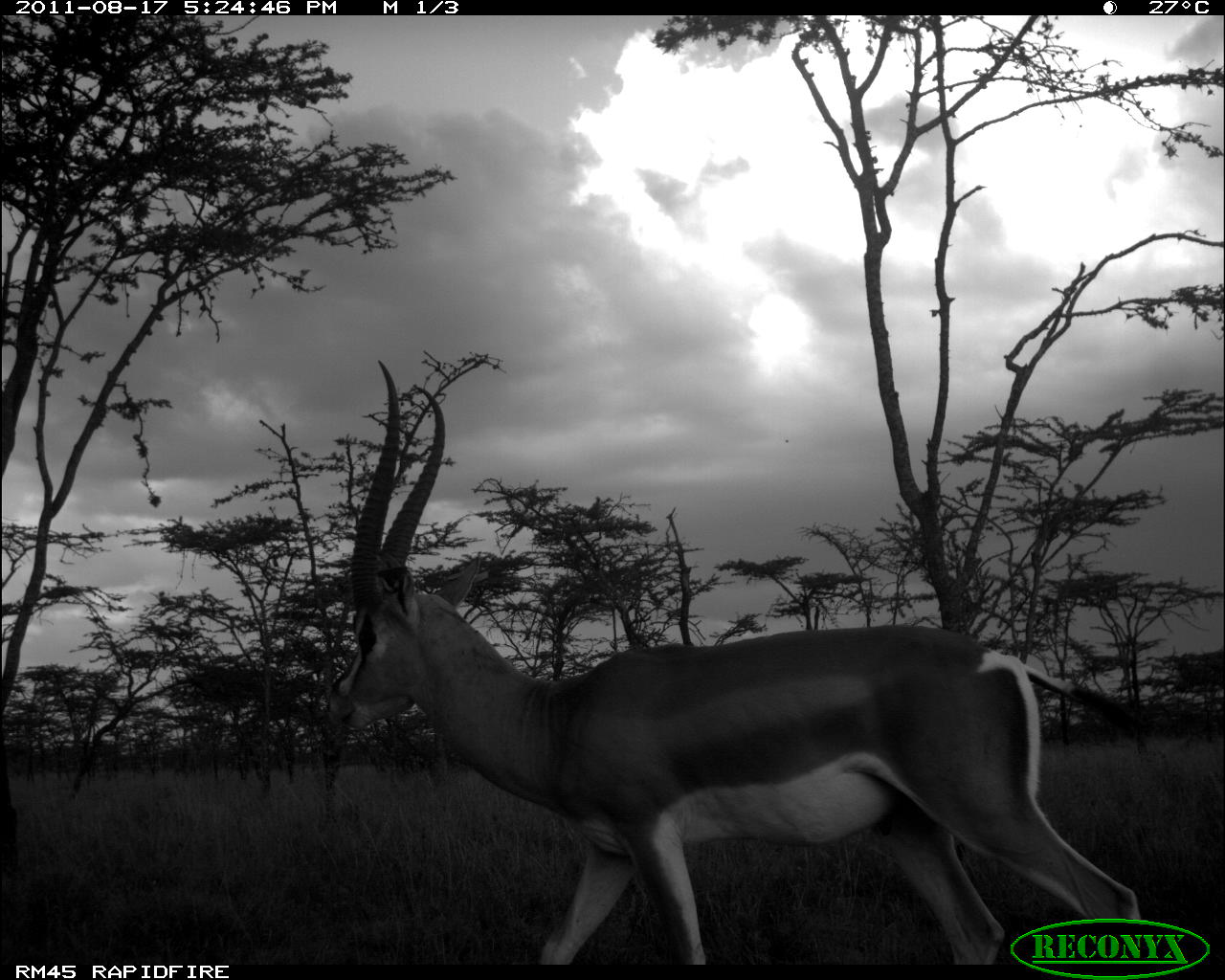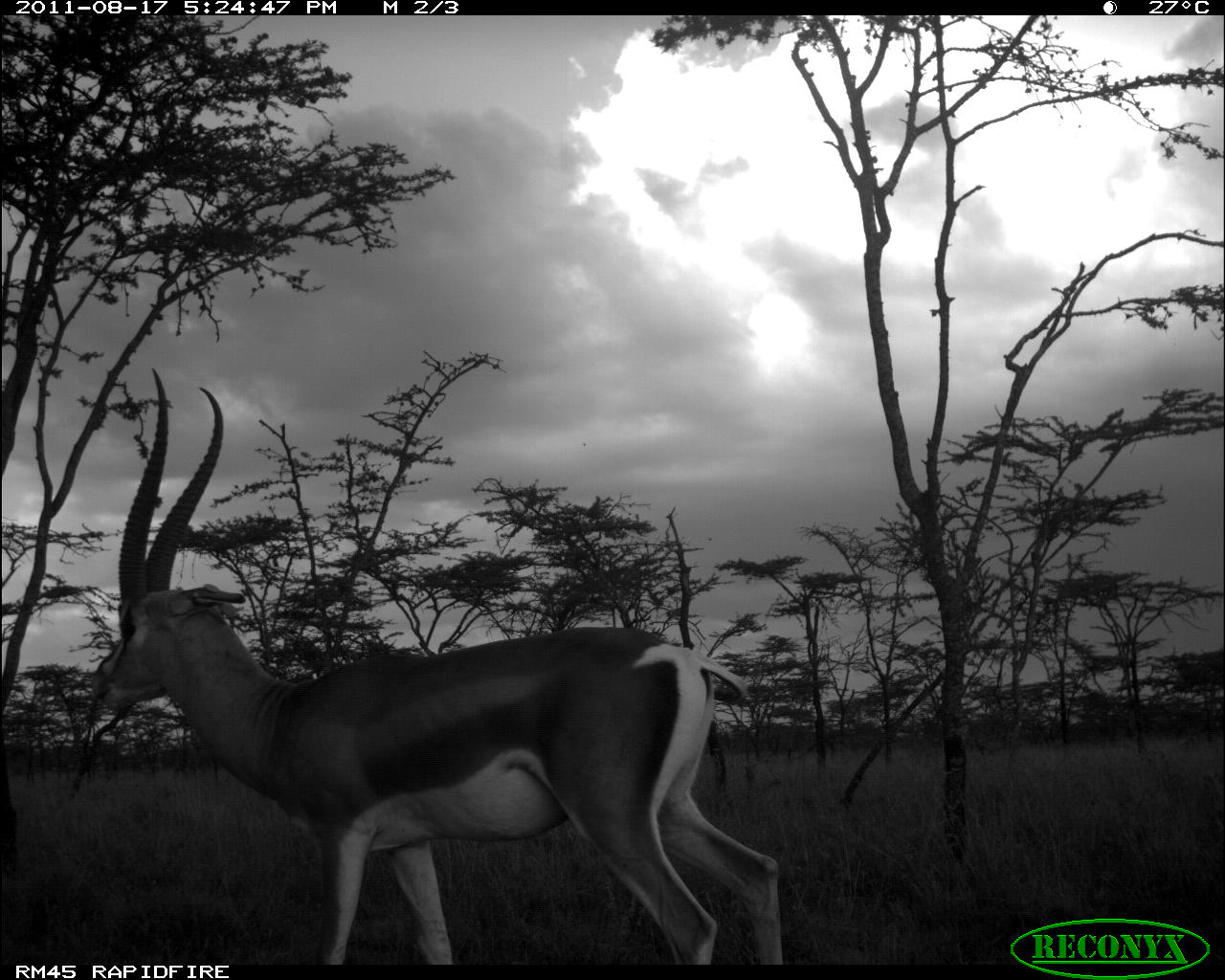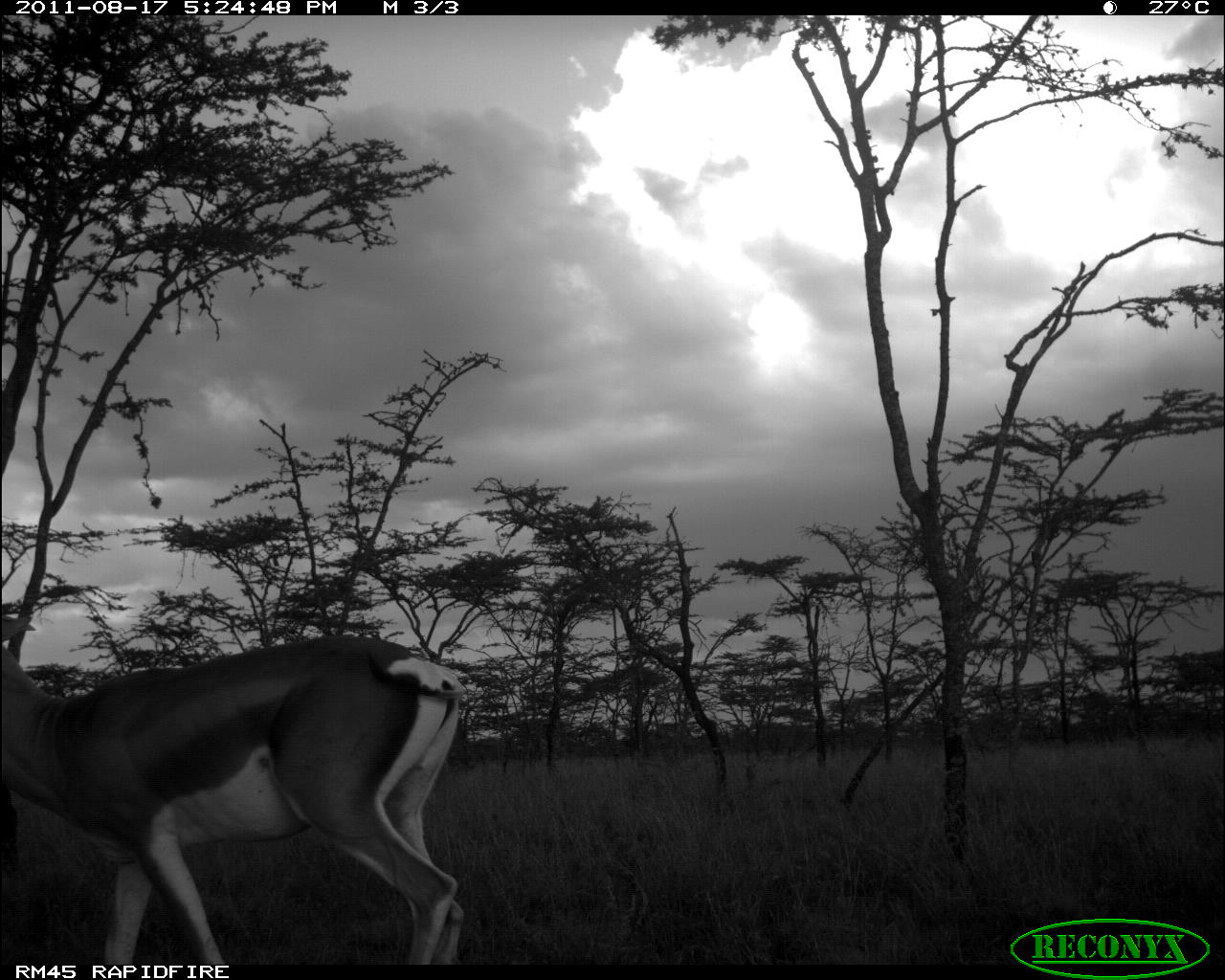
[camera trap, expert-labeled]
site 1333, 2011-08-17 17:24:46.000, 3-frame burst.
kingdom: Animalia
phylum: Chordata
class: Mammalia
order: Artiodactyla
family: Bovidae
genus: Nanger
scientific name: Nanger granti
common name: grant's gazelle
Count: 1.